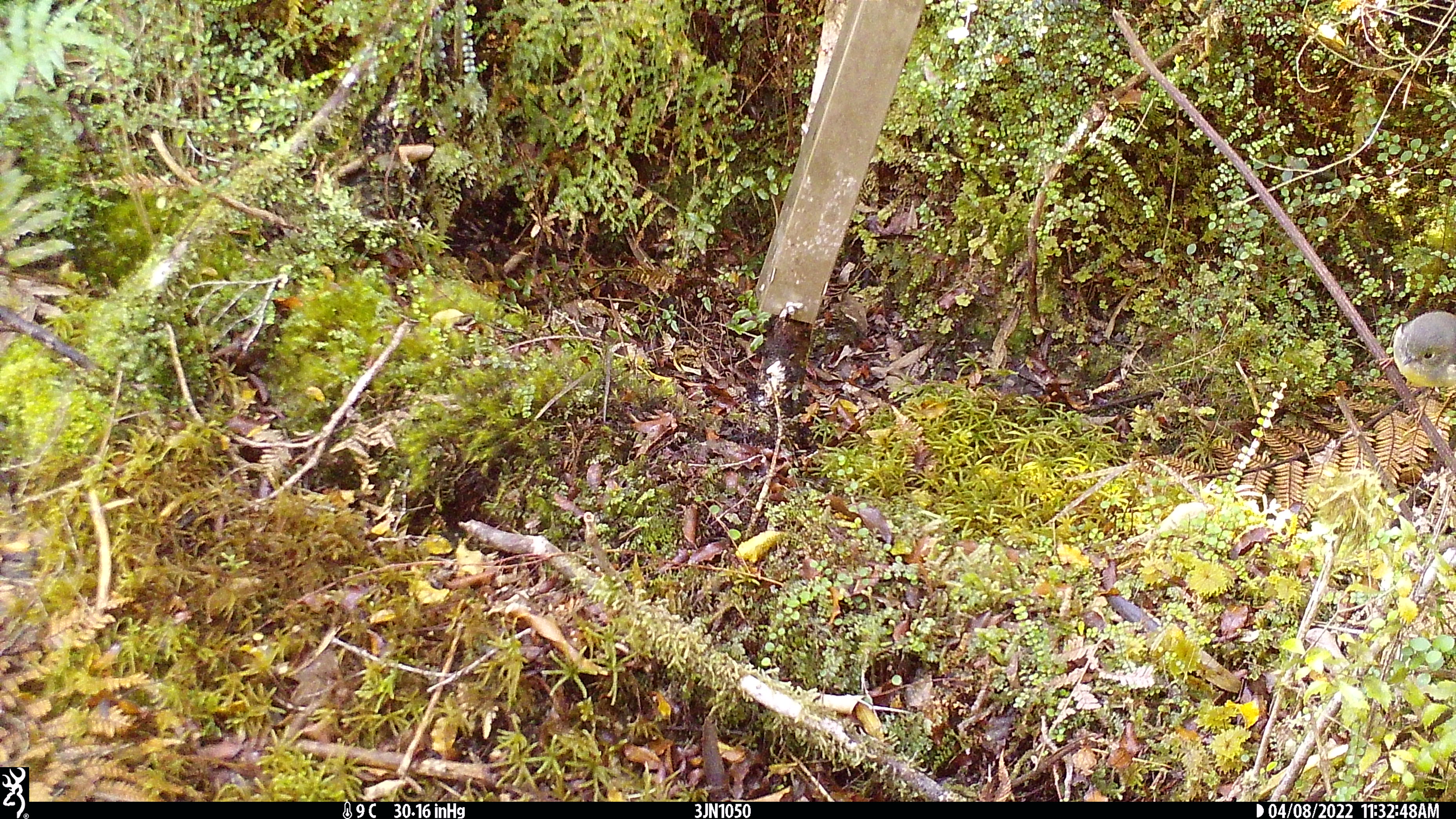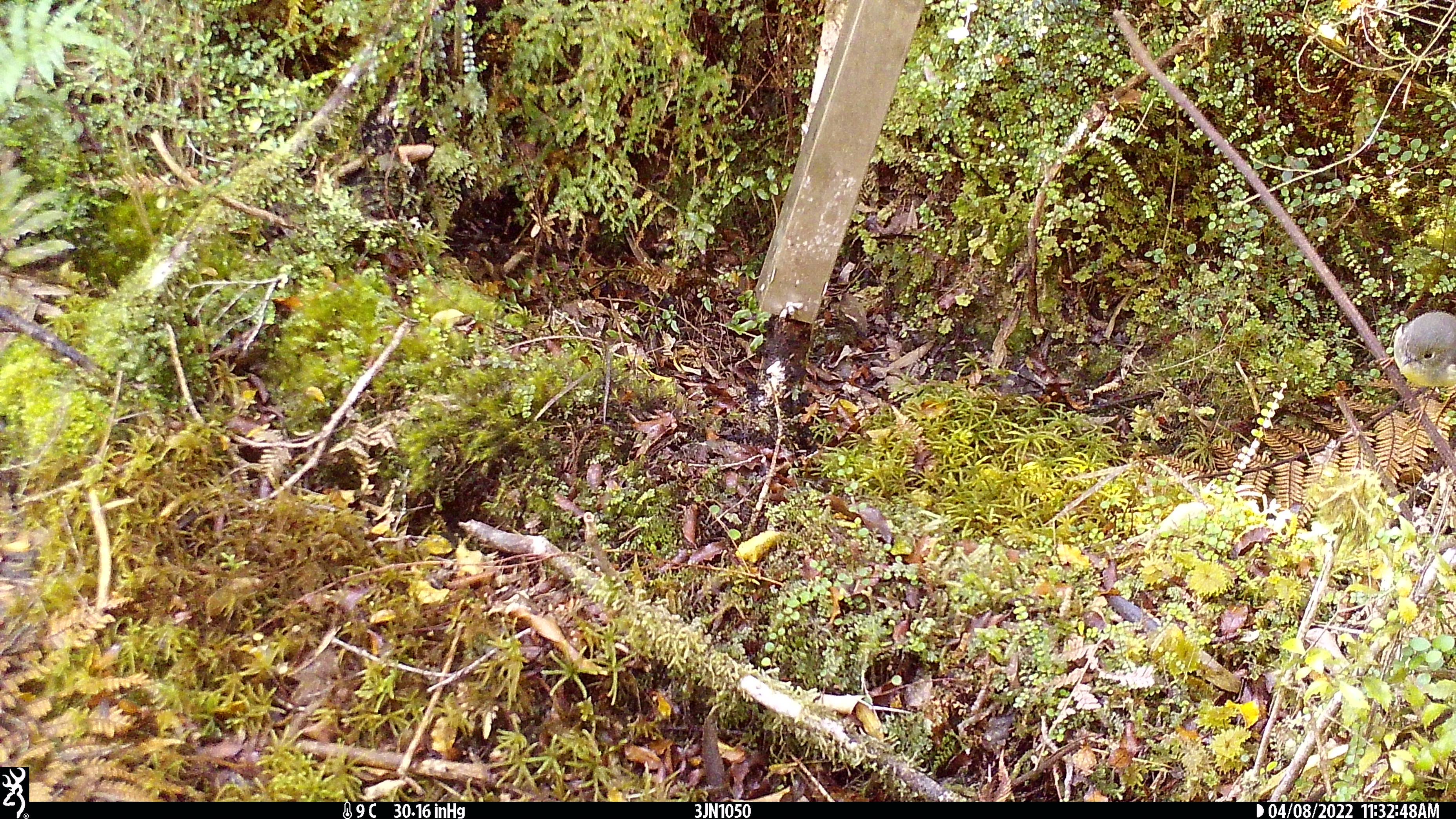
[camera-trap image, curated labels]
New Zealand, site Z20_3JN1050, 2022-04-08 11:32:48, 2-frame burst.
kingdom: Animalia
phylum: Chordata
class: Aves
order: Passeriformes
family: Petroicidae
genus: Petroica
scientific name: Petroica macrocephala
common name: tomtit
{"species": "tomtit (Petroica macrocephala)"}